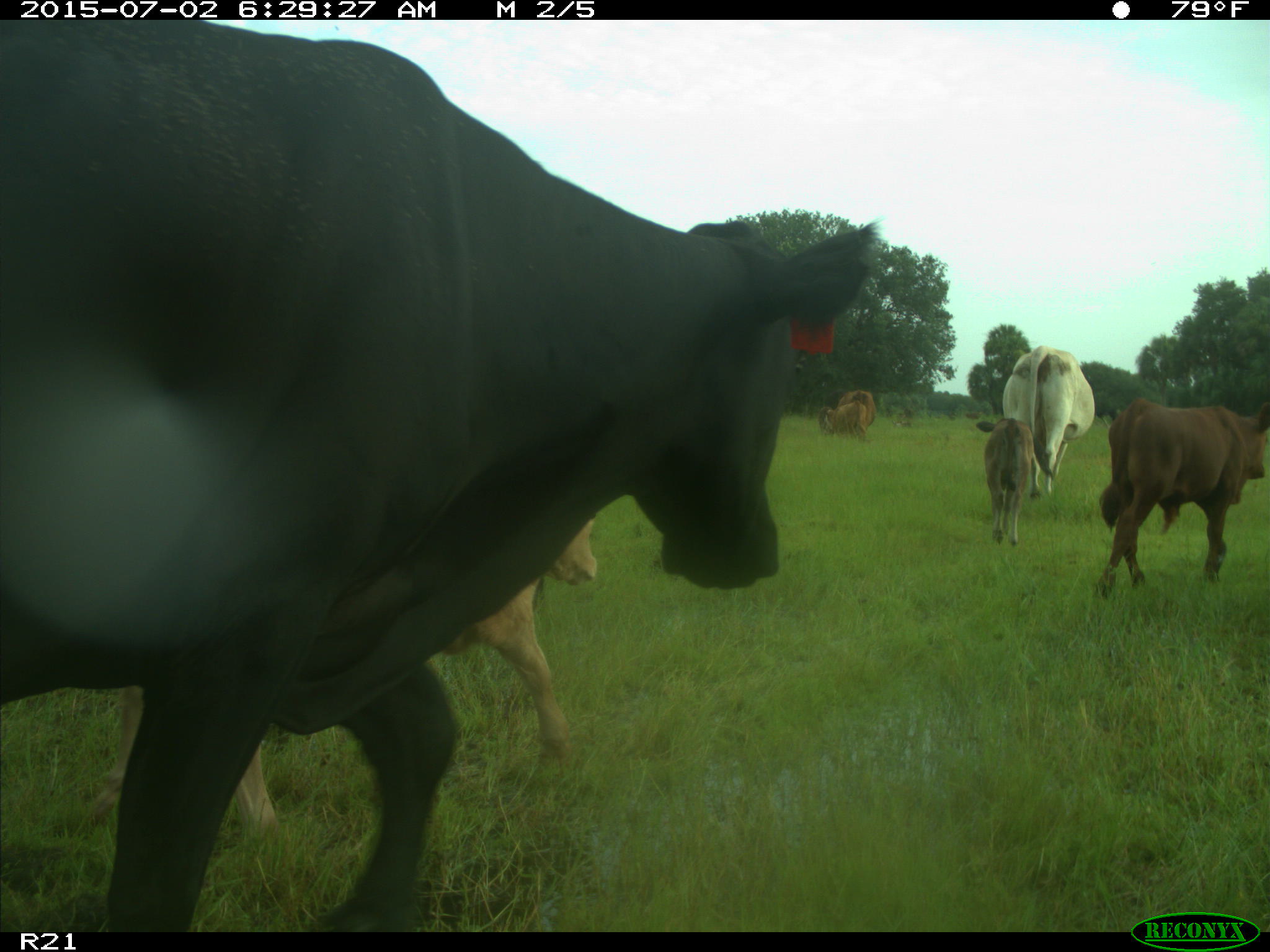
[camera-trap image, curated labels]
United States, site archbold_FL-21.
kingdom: Animalia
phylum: Chordata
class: Mammalia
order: Artiodactyla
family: Bovidae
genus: Bos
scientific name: Bos taurus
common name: domestic cow